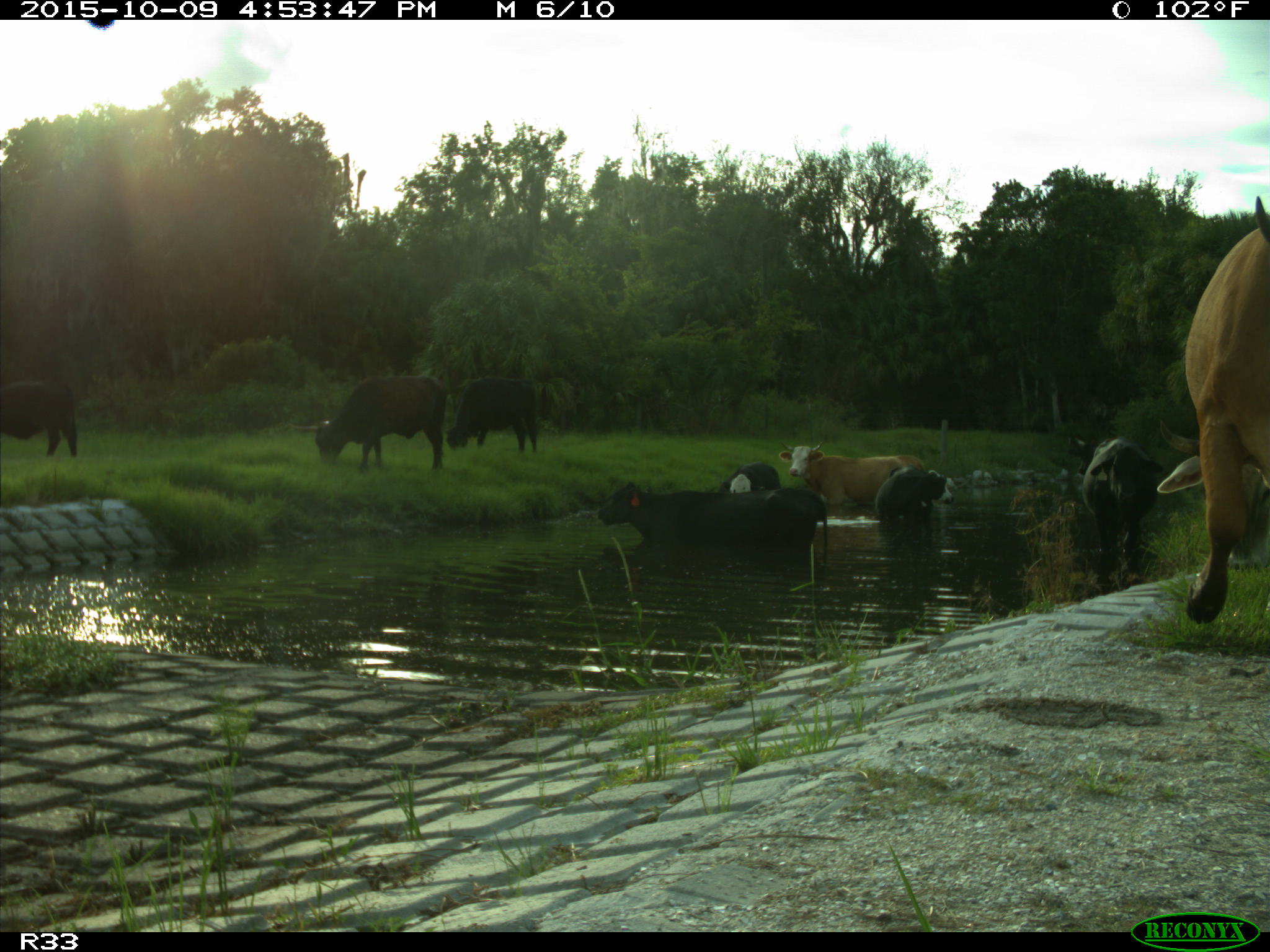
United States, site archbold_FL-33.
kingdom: Animalia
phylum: Chordata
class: Mammalia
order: Artiodactyla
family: Bovidae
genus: Bos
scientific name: Bos taurus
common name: domestic cow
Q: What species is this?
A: Bos taurus (domestic cow).